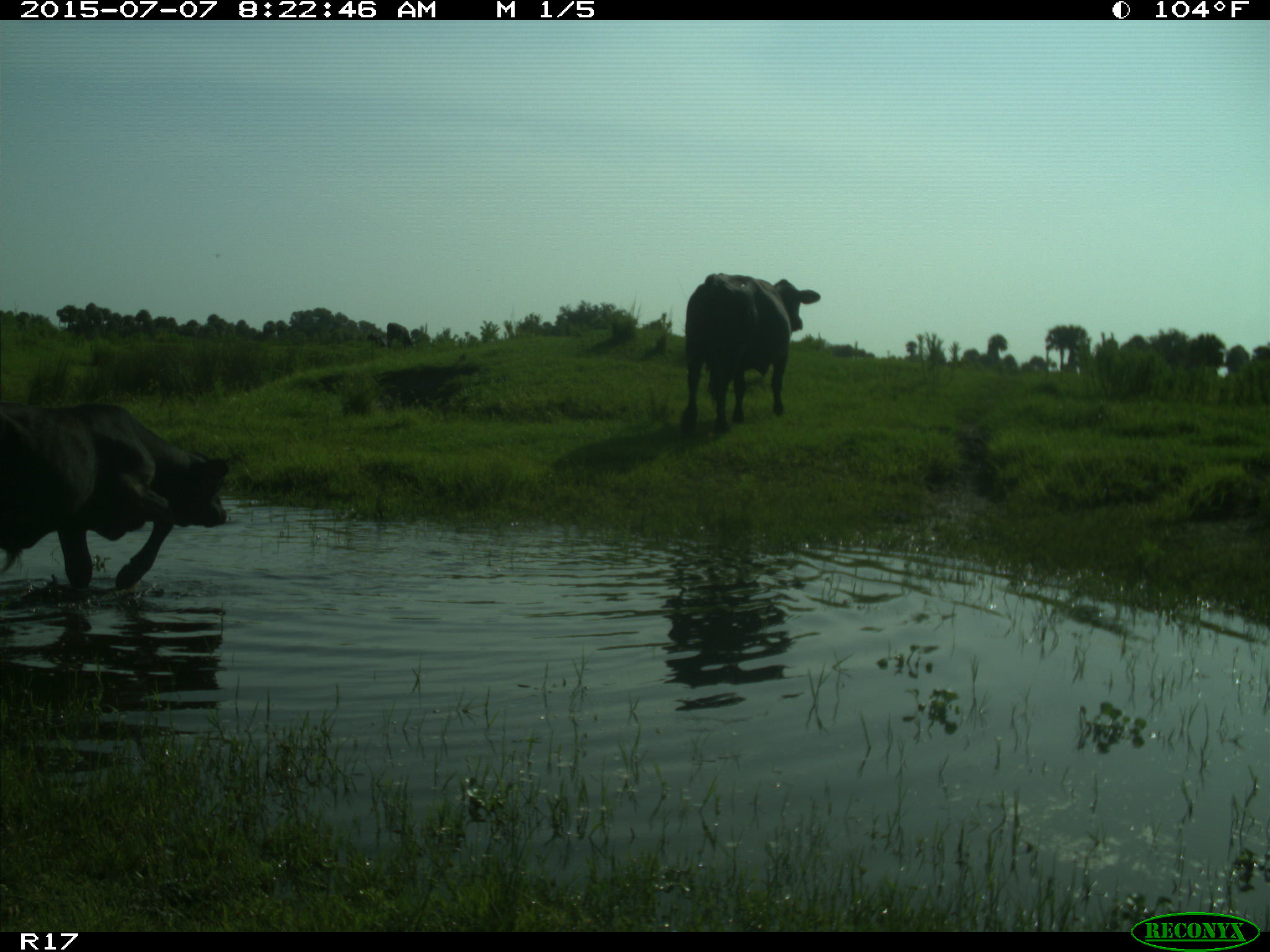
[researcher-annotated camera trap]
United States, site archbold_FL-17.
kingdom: Animalia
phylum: Chordata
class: Mammalia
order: Artiodactyla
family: Bovidae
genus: Bos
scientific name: Bos taurus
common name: domestic cow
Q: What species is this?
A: Bos taurus (domestic cow).